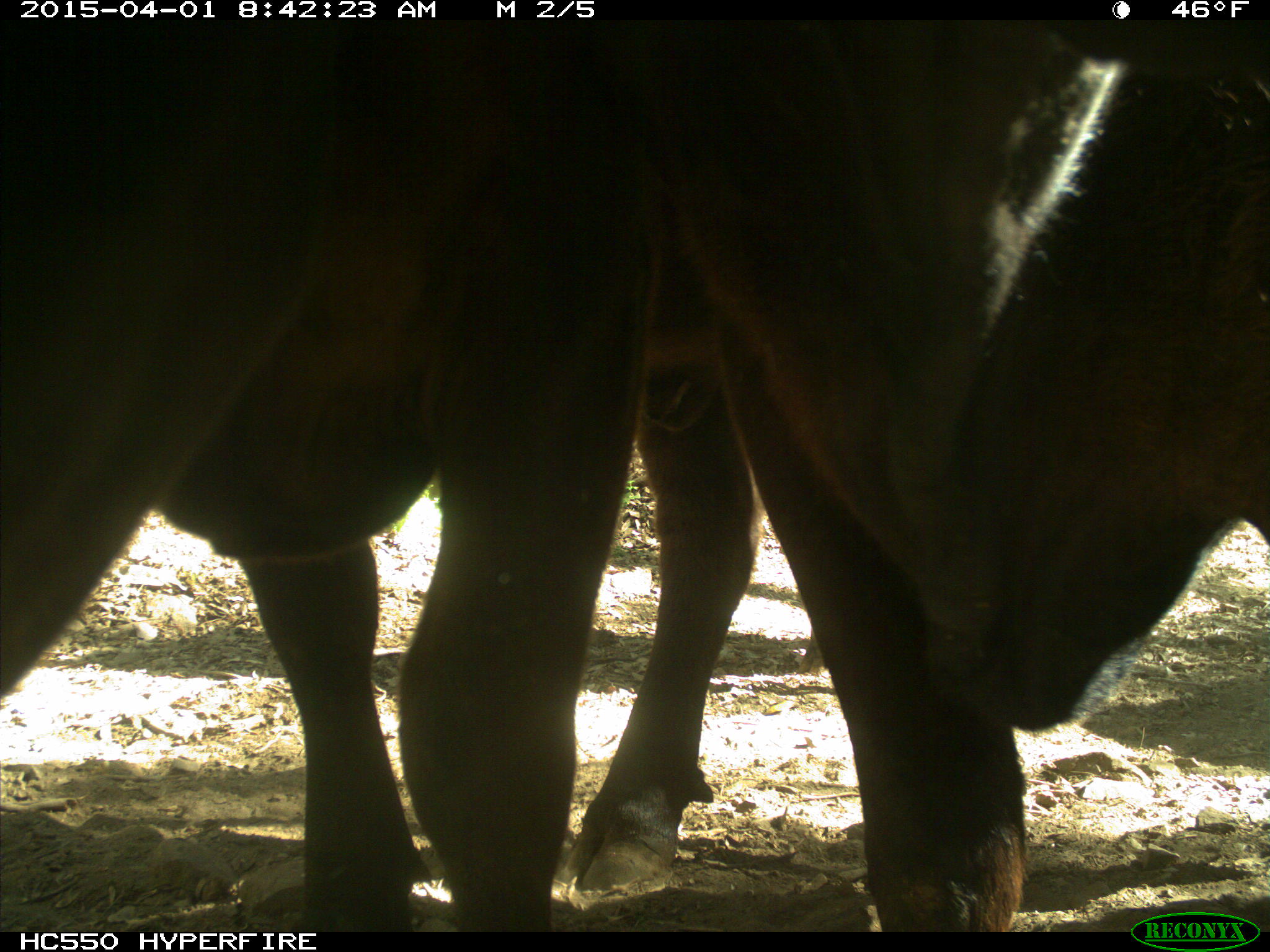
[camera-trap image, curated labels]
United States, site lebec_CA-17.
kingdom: Animalia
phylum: Chordata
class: Mammalia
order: Artiodactyla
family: Bovidae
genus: Bos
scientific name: Bos taurus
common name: domestic cow